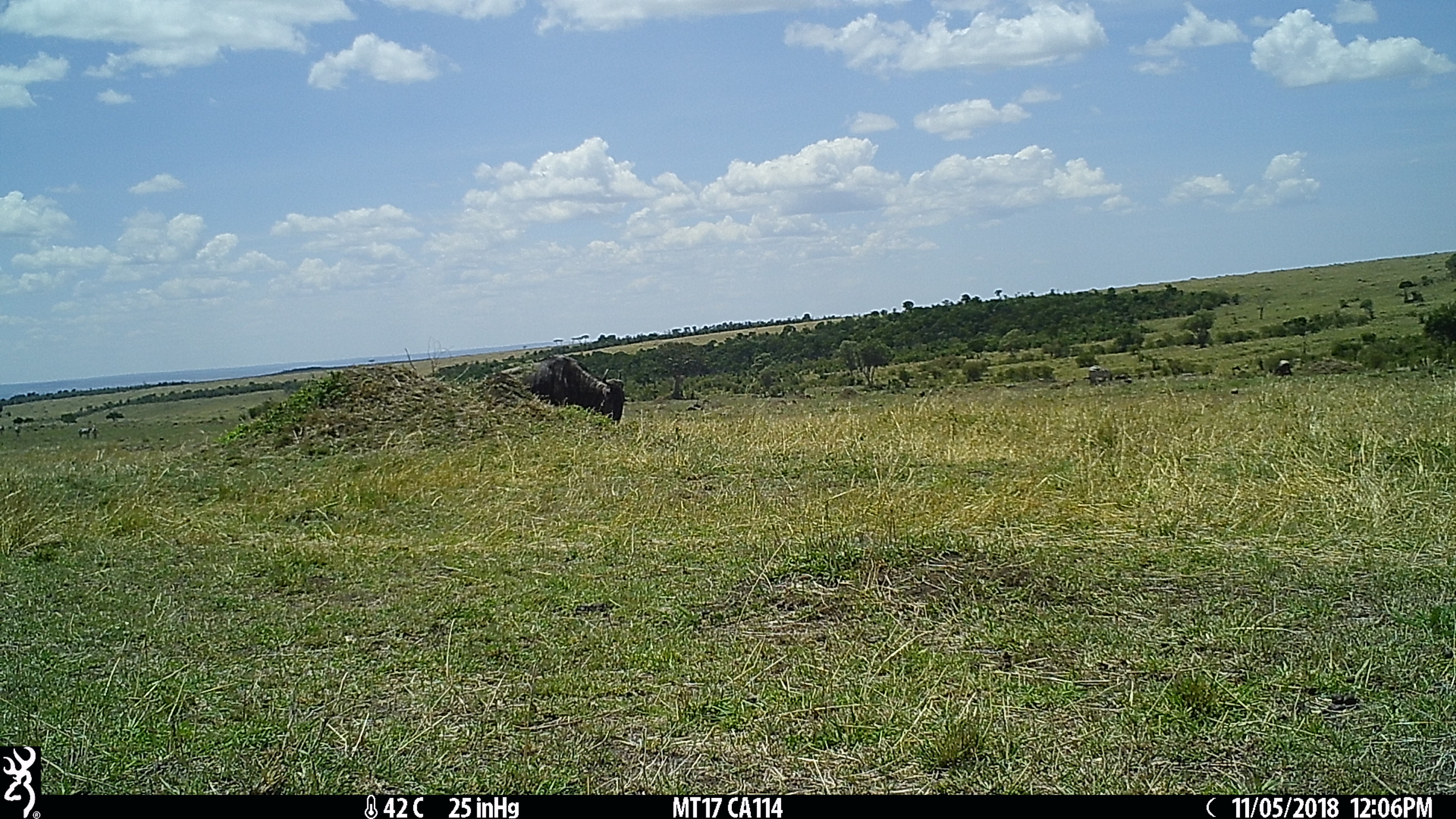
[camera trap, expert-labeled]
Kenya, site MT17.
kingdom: Animalia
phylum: Chordata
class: Mammalia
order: Artiodactyla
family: Bovidae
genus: Connochaetes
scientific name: Connochaetes taurinus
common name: blue wildebeest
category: wildebeest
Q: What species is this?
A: Wildebeest (blue wildebeest) (Connochaetes taurinus).